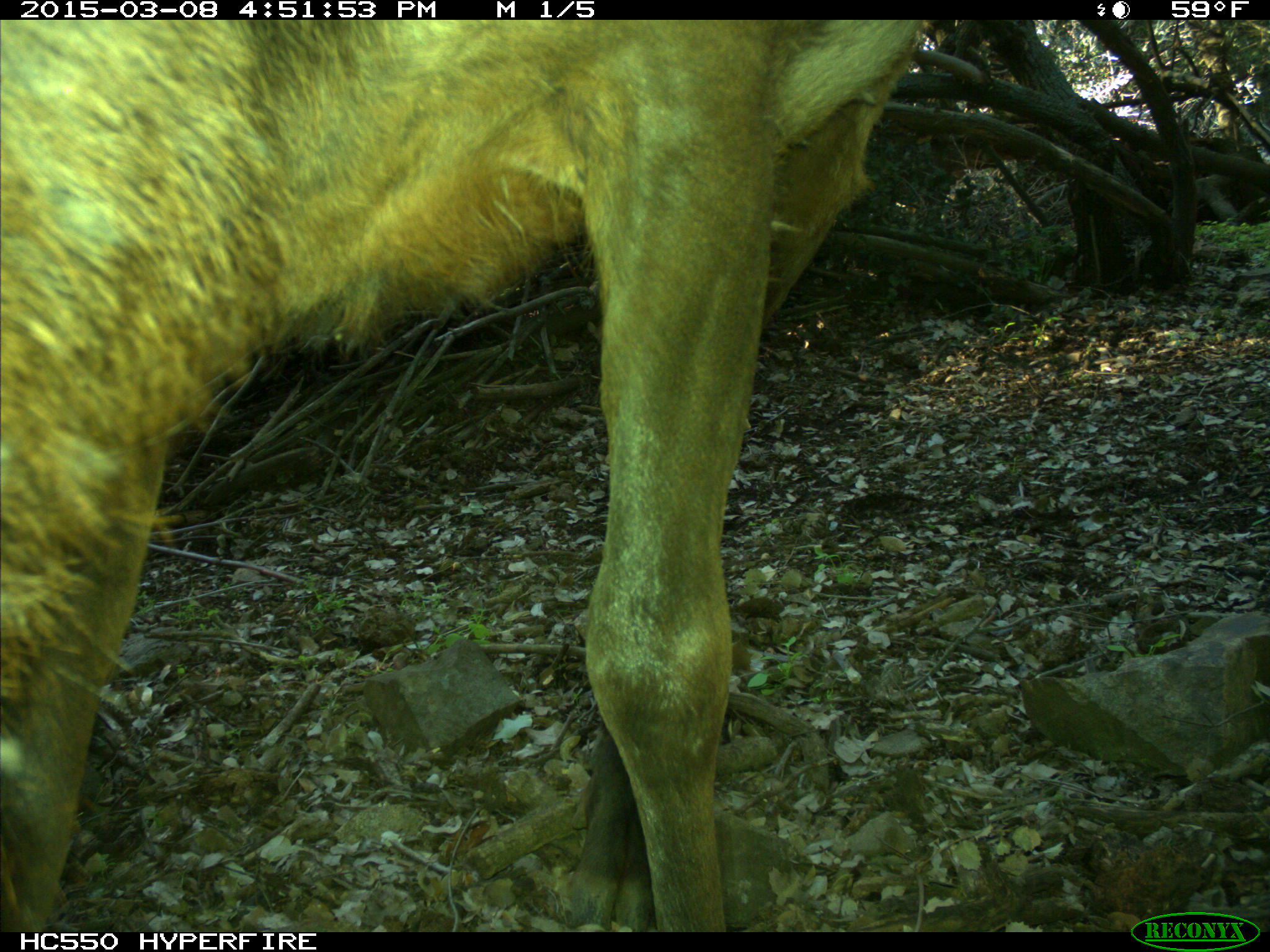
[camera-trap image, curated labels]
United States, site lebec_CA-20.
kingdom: Animalia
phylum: Chordata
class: Mammalia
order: Artiodactyla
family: Cervidae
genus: Cervus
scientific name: Cervus canadensis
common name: elk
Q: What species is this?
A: Cervus canadensis (elk).